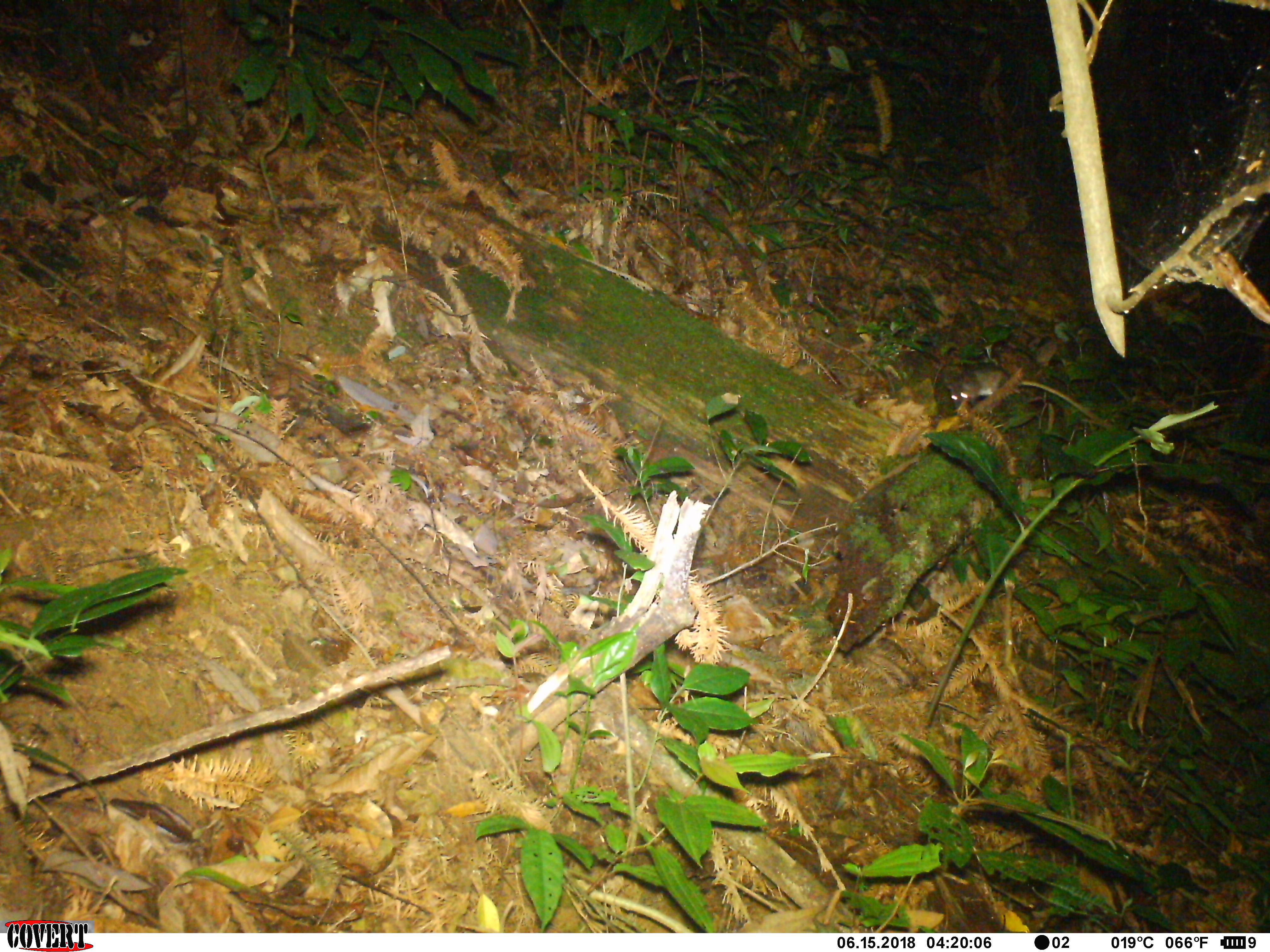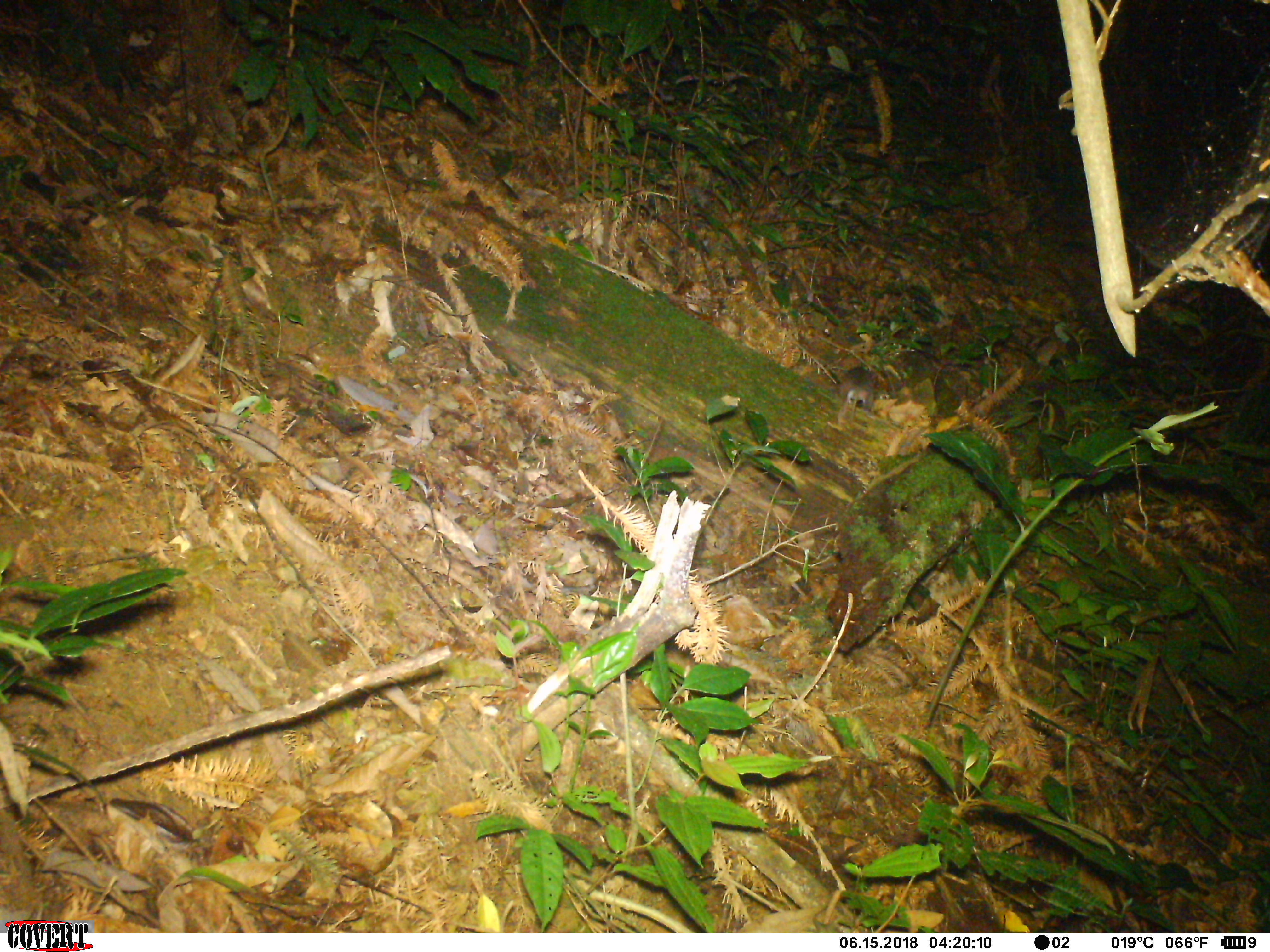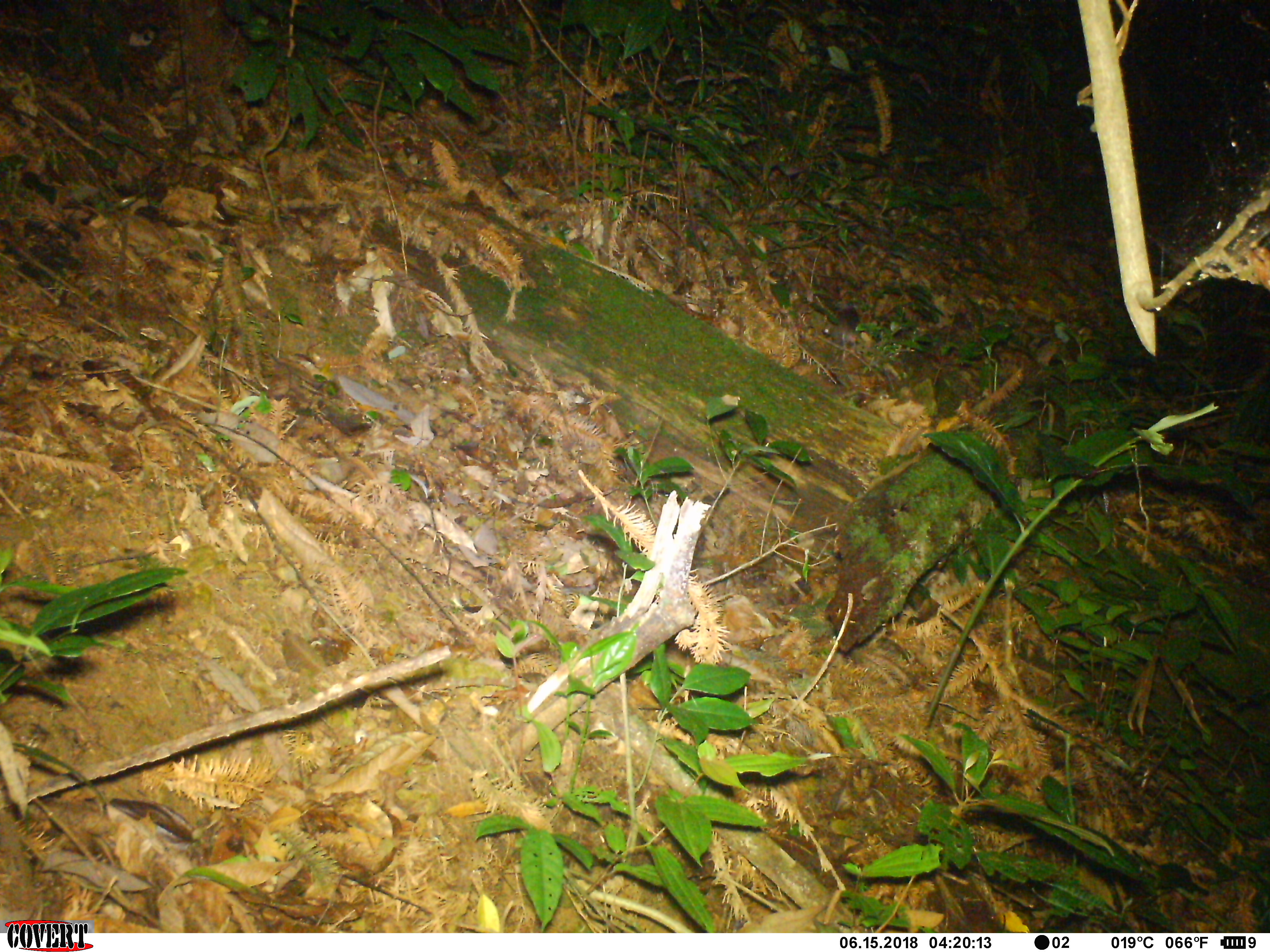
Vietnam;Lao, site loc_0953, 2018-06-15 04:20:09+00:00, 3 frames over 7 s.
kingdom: Animalia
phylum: Chordata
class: Mammalia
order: Rodentia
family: Muridae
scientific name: Muridae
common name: old-world mice and rats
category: unidentified murid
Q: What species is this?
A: Unidentified murid (old-world mice and rats) (Muridae).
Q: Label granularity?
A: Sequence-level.